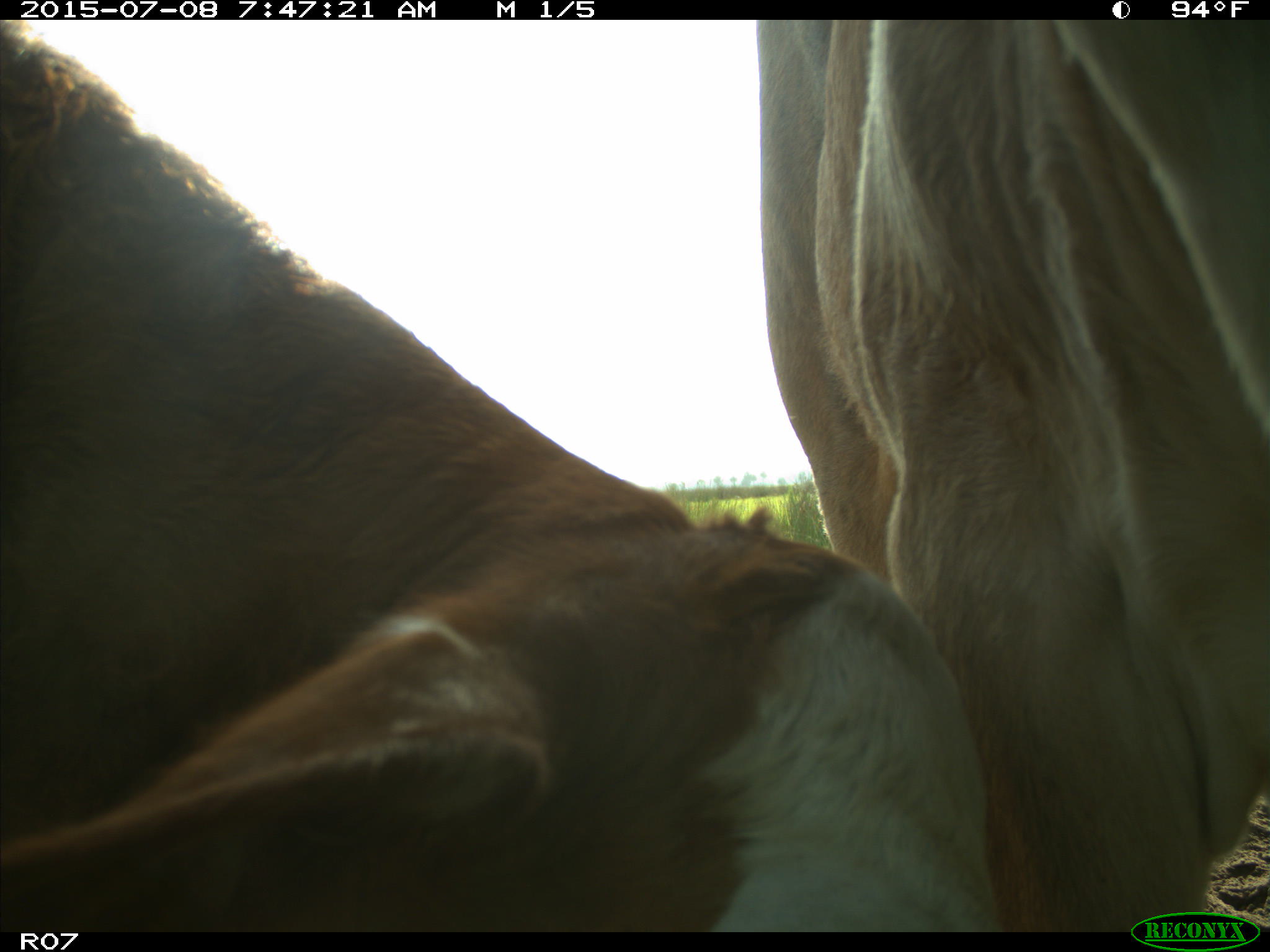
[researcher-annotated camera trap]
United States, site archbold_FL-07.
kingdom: Animalia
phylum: Chordata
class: Mammalia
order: Artiodactyla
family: Bovidae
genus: Bos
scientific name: Bos taurus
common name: domestic cow